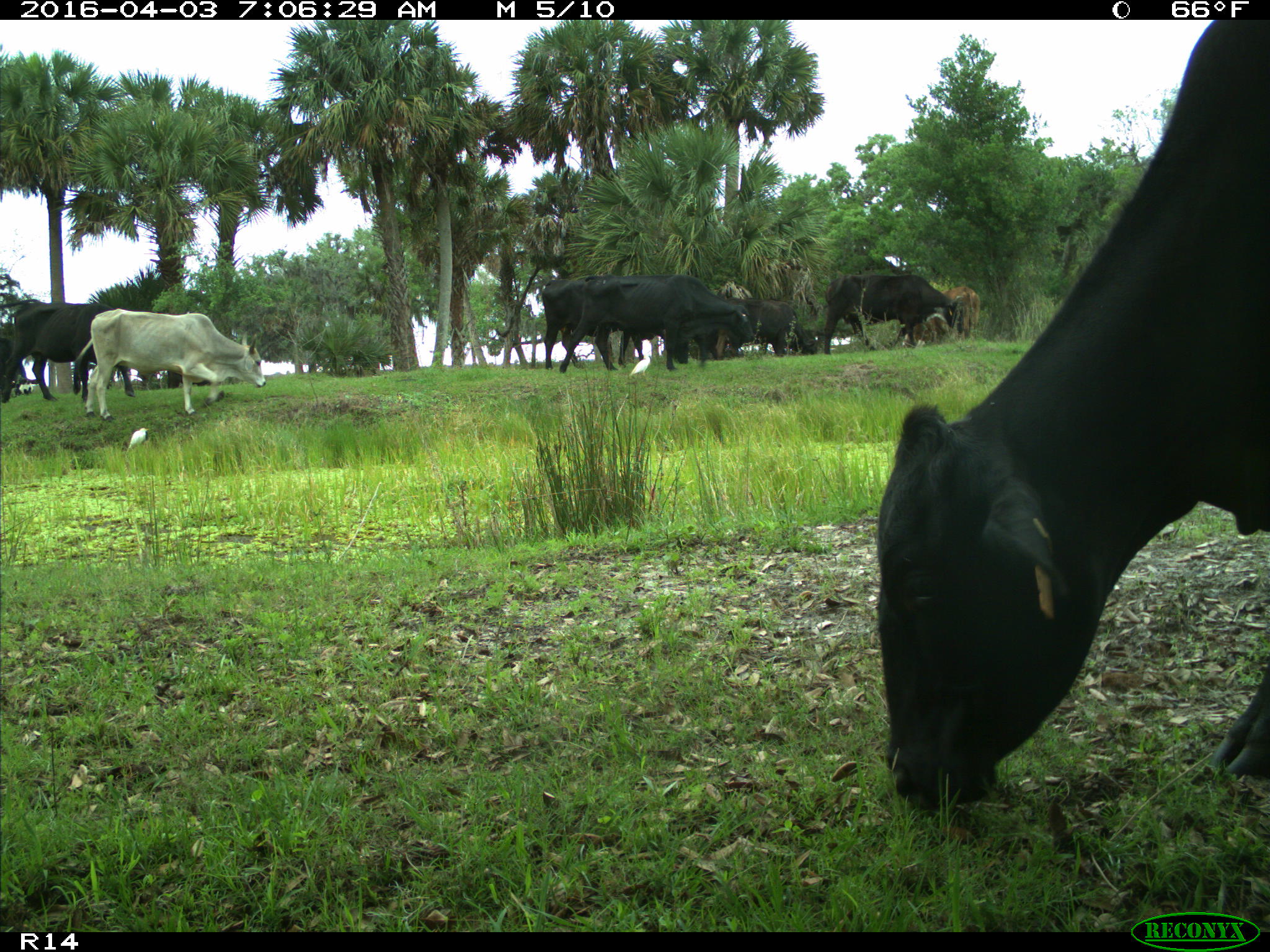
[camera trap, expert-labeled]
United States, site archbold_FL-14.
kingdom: Animalia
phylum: Chordata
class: Mammalia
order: Artiodactyla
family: Bovidae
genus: Bos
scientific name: Bos taurus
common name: domestic cow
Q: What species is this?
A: Bos taurus (domestic cow).